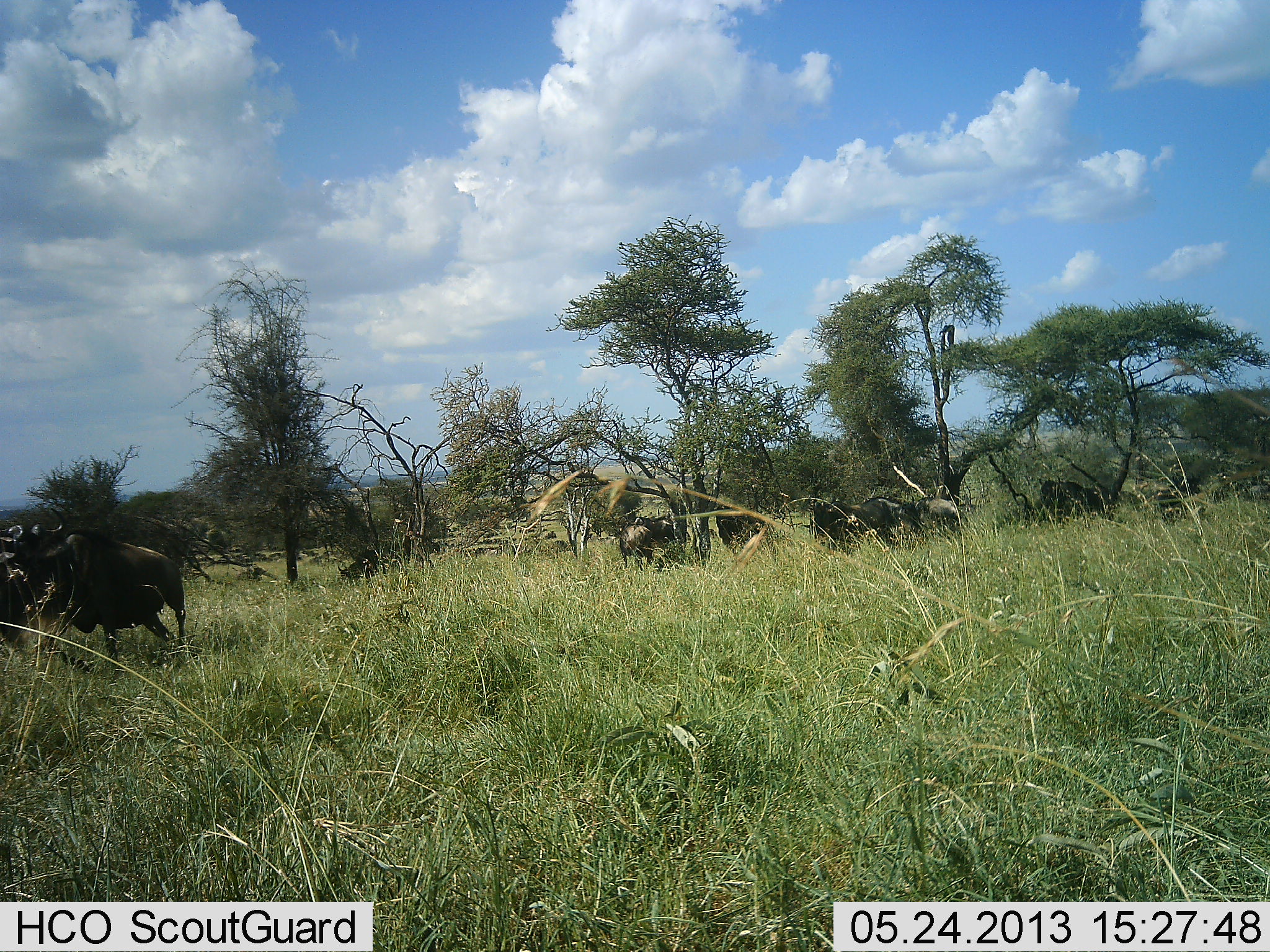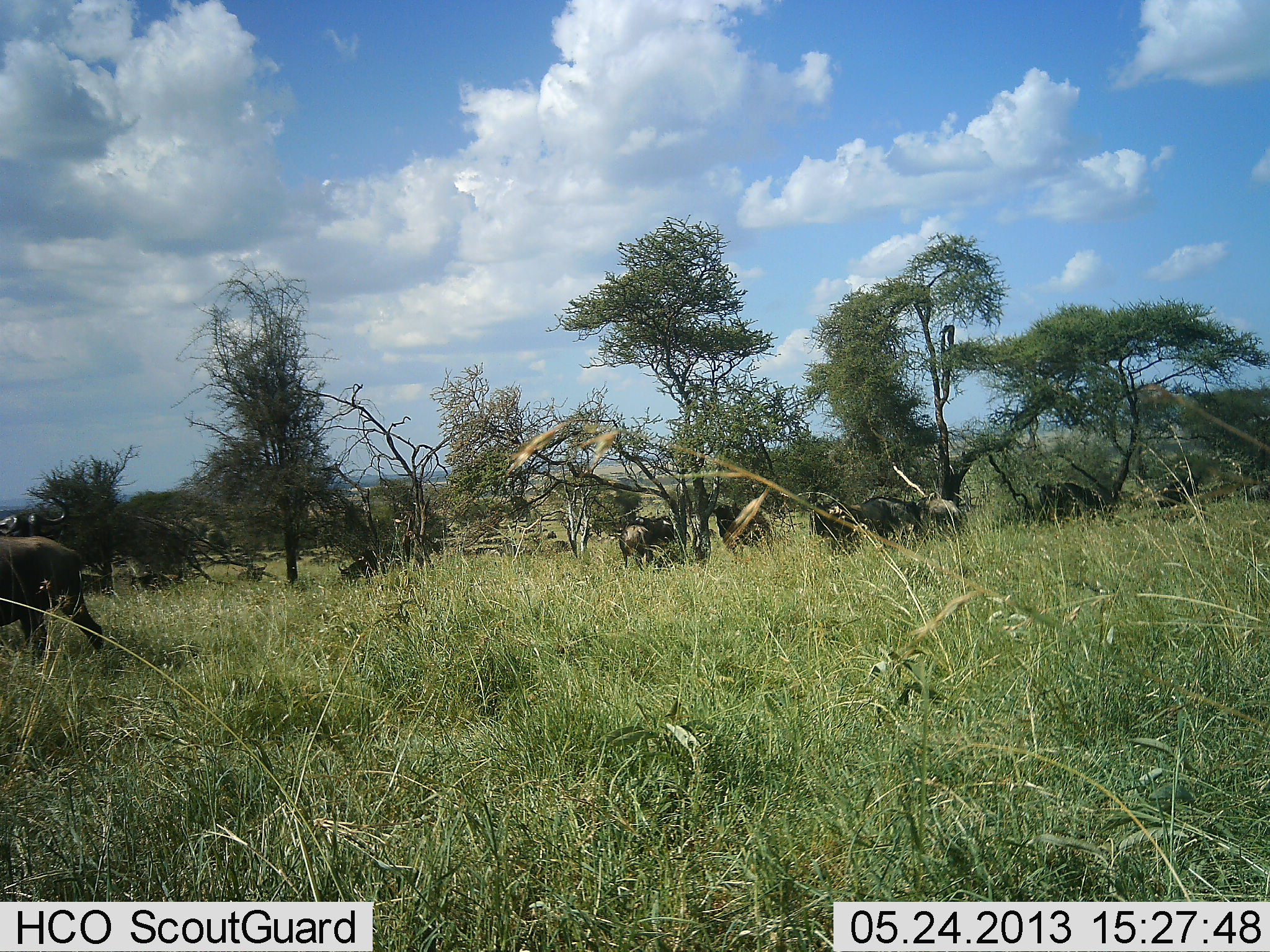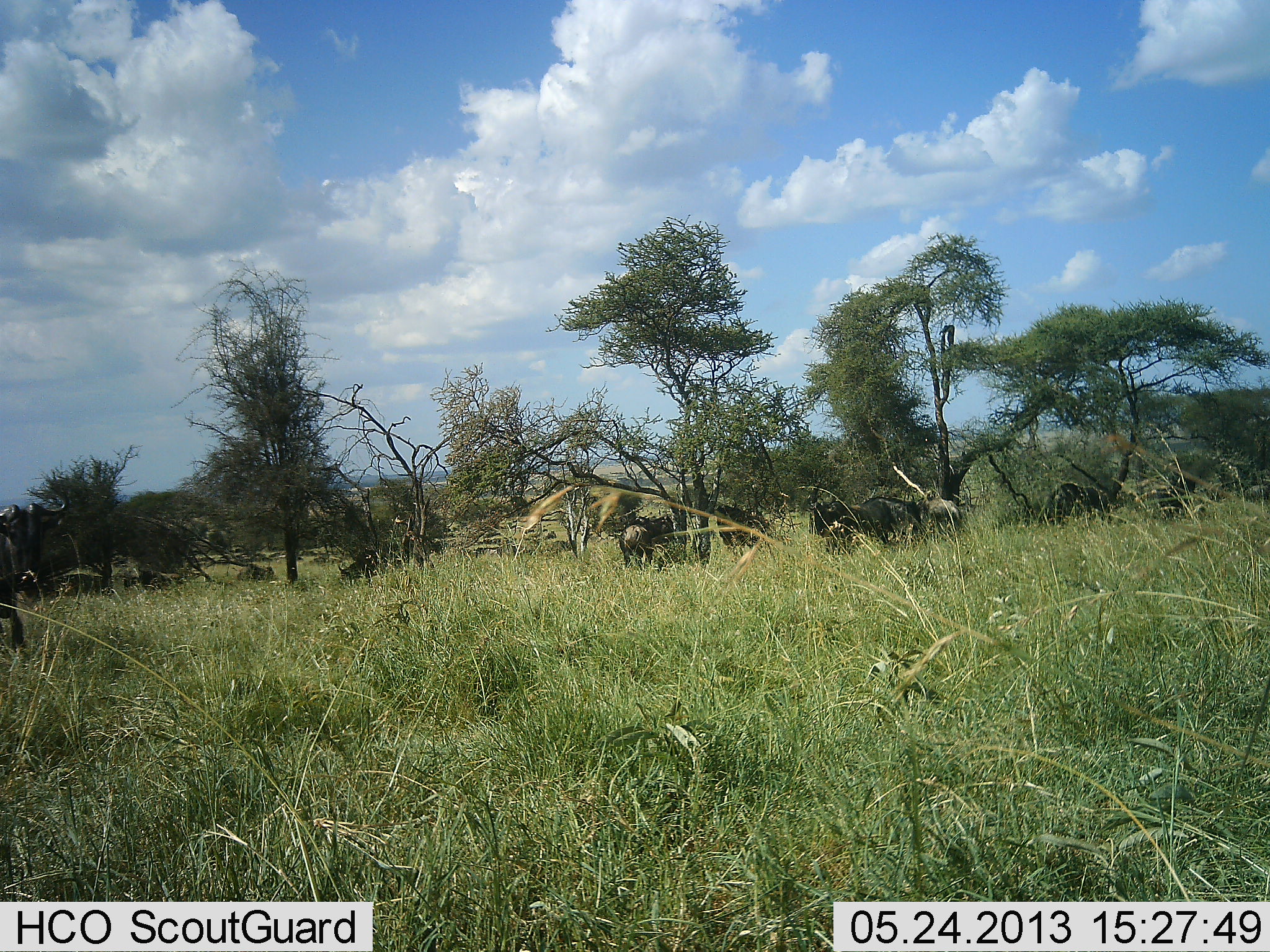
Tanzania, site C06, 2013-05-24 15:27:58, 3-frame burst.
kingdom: Animalia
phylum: Chordata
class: Mammalia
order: Artiodactyla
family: Bovidae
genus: Connochaetes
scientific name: Connochaetes taurinus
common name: blue wildebeest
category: wildebeest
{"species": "wildebeest (blue wildebeest) (Connochaetes taurinus)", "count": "10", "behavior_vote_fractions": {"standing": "65%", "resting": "10%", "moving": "50%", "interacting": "5%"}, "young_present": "0%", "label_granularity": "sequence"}